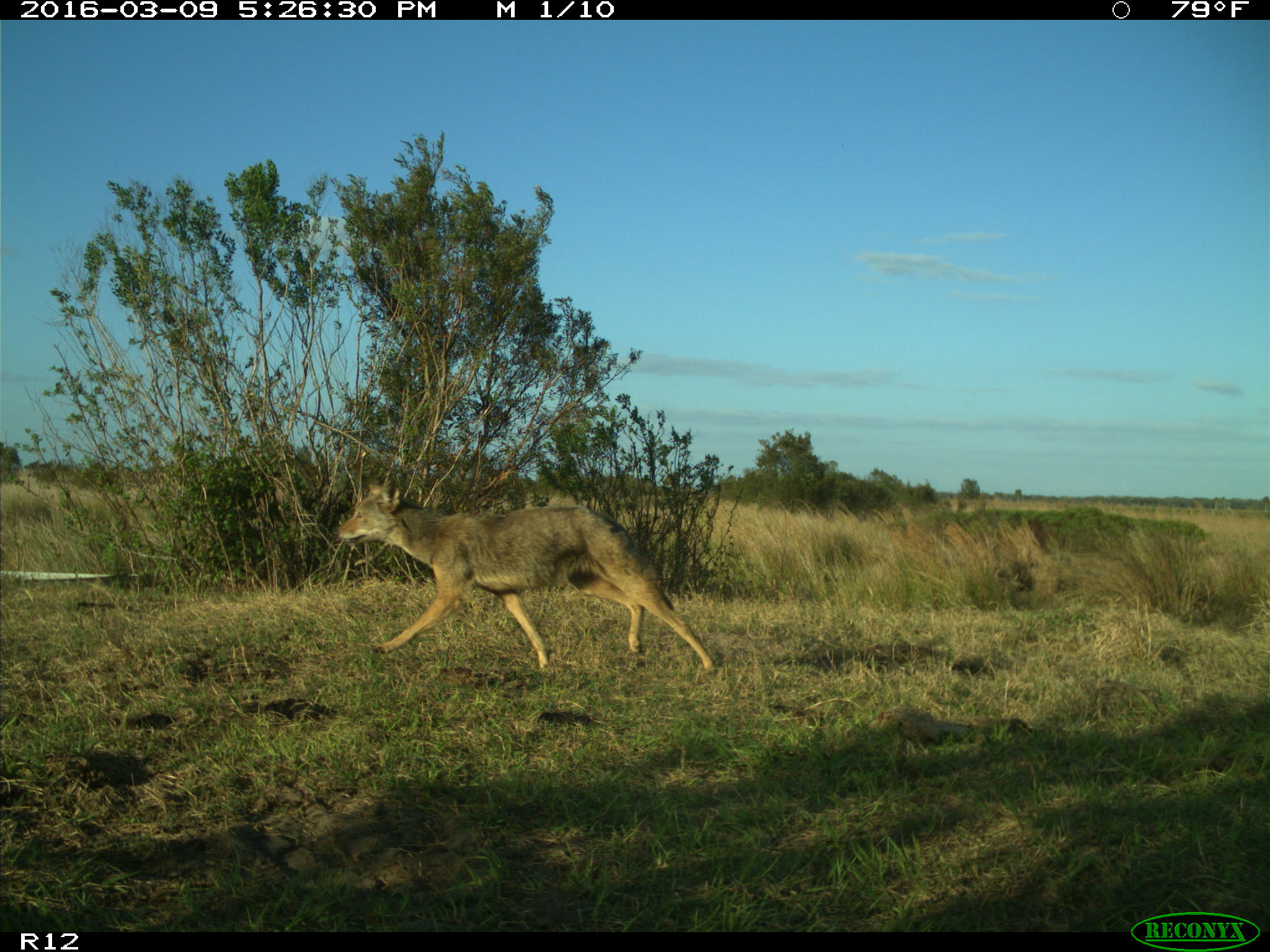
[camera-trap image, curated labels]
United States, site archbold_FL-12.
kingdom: Animalia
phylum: Chordata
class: Mammalia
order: Carnivora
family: Canidae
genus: Canis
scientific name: Canis latrans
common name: coyote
Canis latrans (coyote).